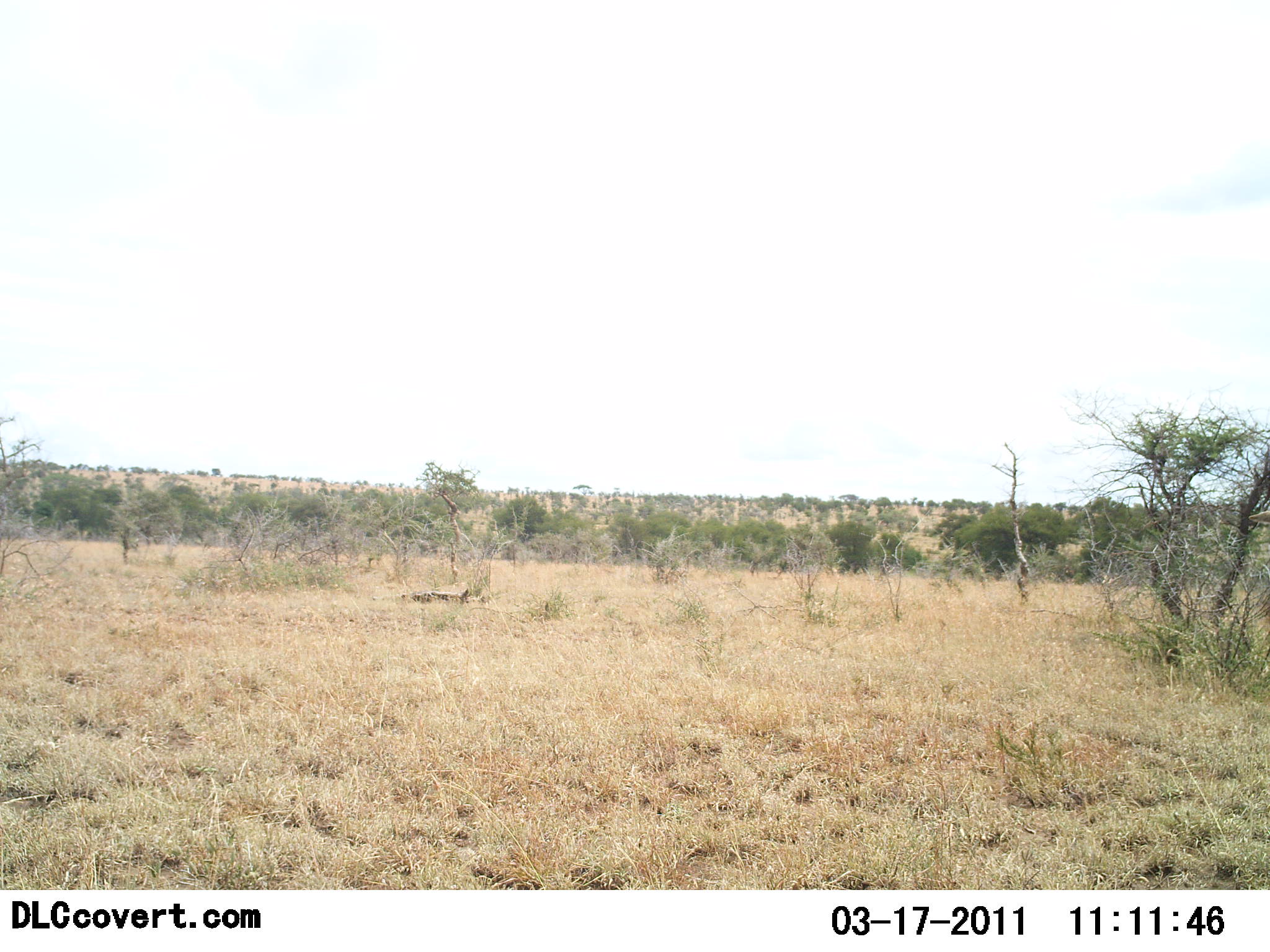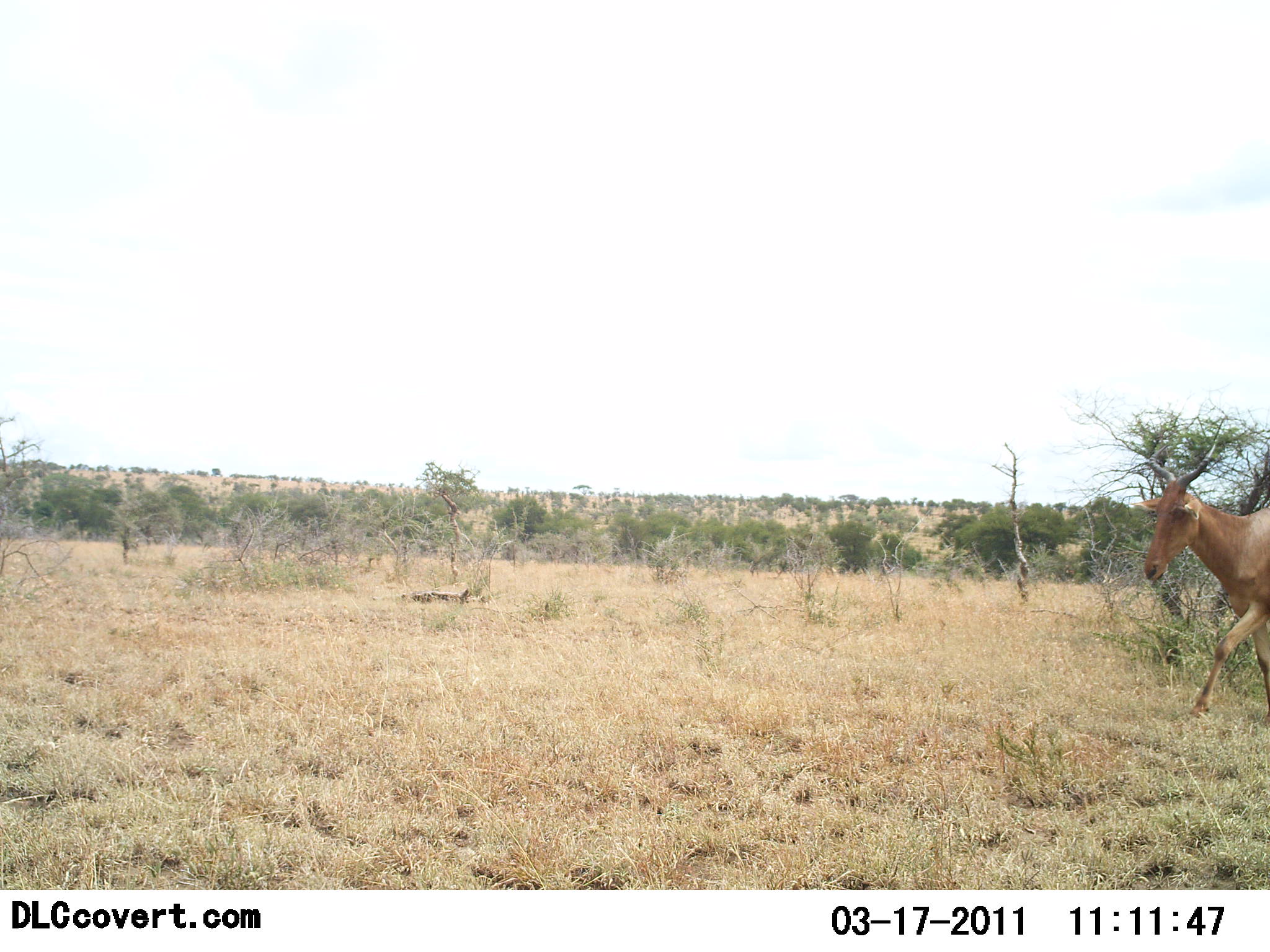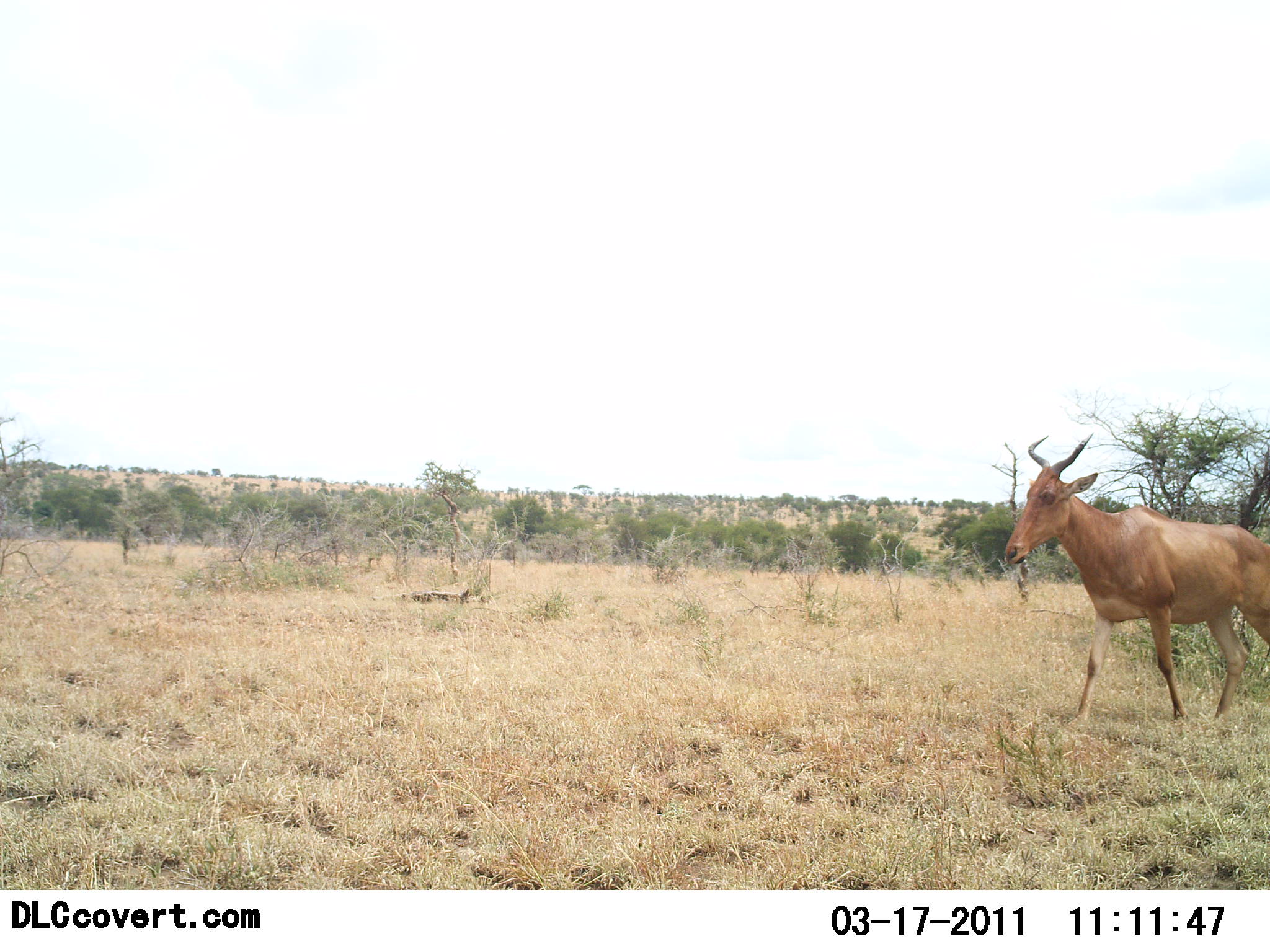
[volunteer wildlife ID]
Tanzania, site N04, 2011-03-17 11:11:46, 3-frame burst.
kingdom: Animalia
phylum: Chordata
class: Mammalia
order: Artiodactyla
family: Bovidae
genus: Alcelaphus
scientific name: Alcelaphus buselaphus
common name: hartebeest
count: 1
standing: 0%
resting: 0%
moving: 100%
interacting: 0%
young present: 0%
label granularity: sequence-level